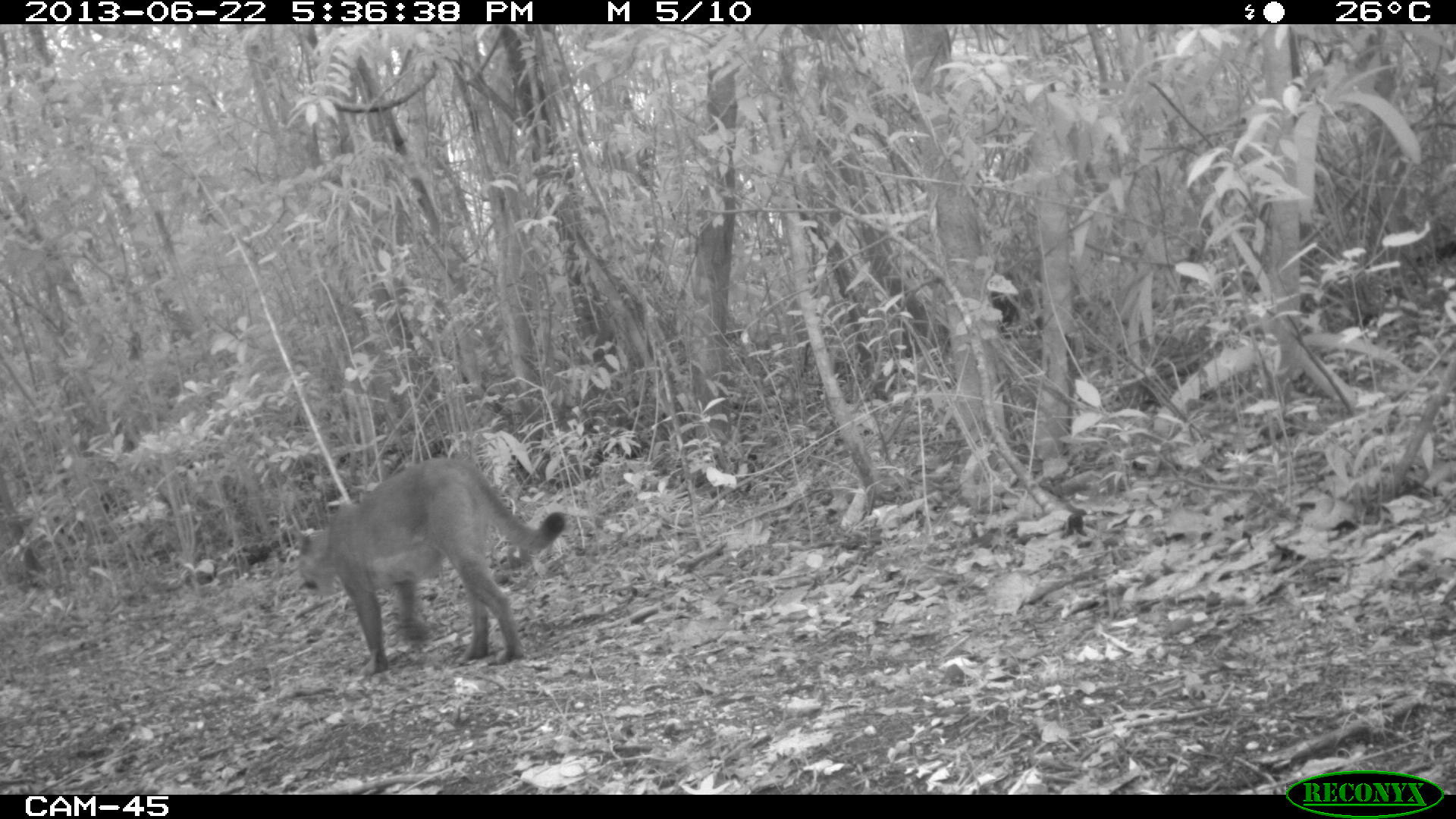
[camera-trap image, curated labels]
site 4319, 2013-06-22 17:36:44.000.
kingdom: Animalia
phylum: Chordata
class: Mammalia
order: Carnivora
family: Felidae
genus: Puma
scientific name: Puma concolor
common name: mountain lion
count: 1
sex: female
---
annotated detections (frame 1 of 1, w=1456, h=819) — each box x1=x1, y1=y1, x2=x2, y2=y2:
puma concolor: x1=289, y1=455, x2=567, y2=671